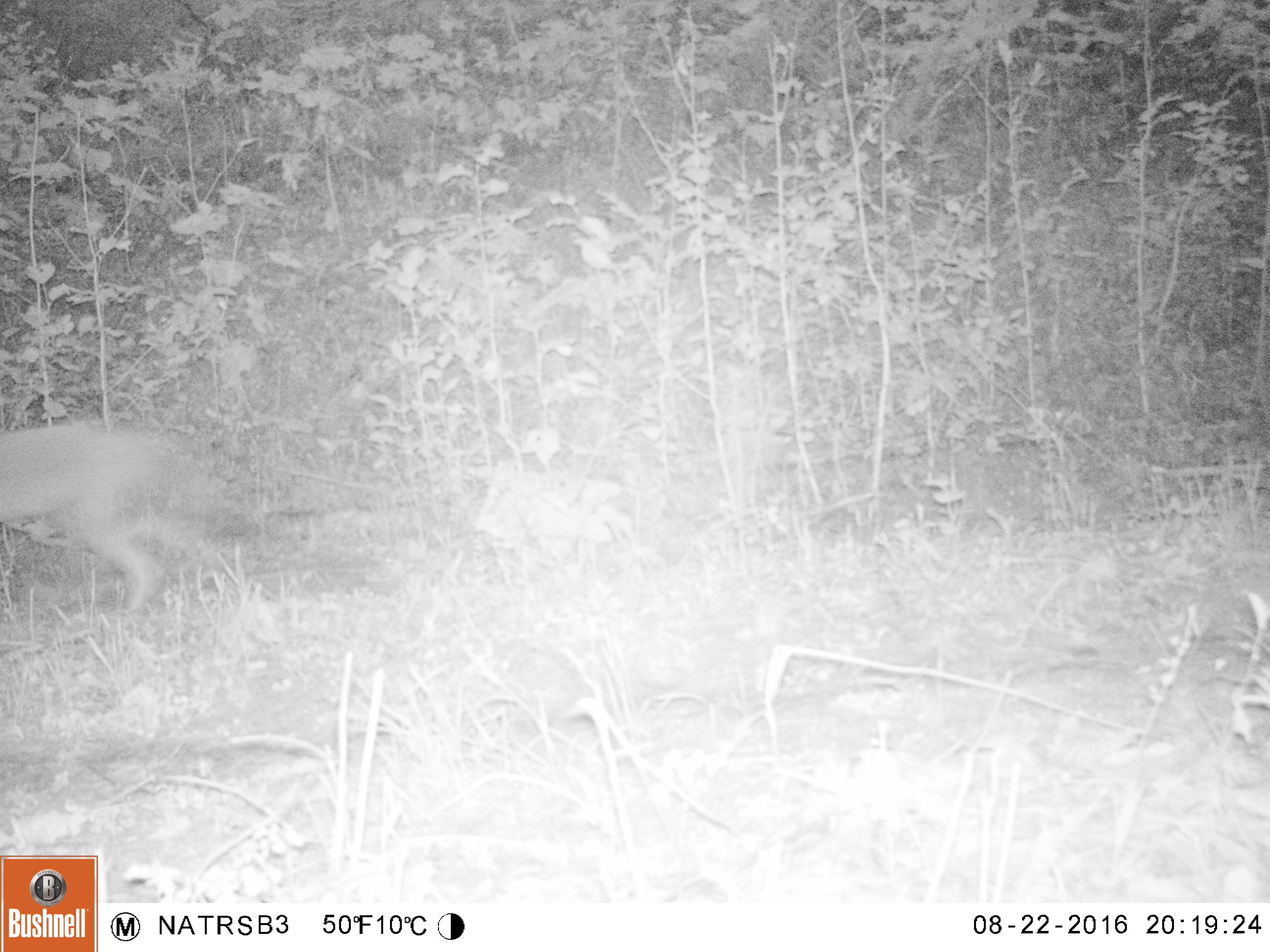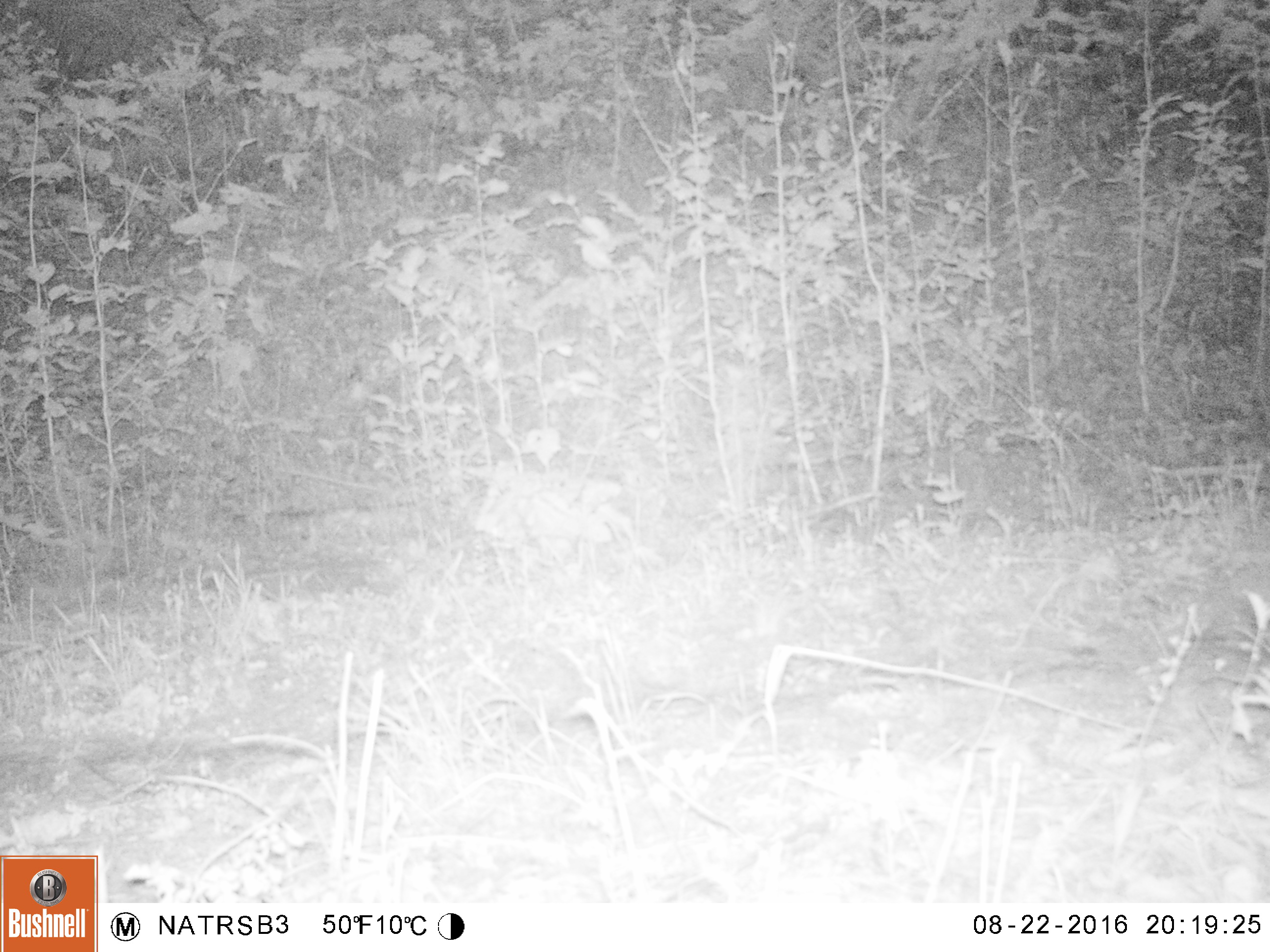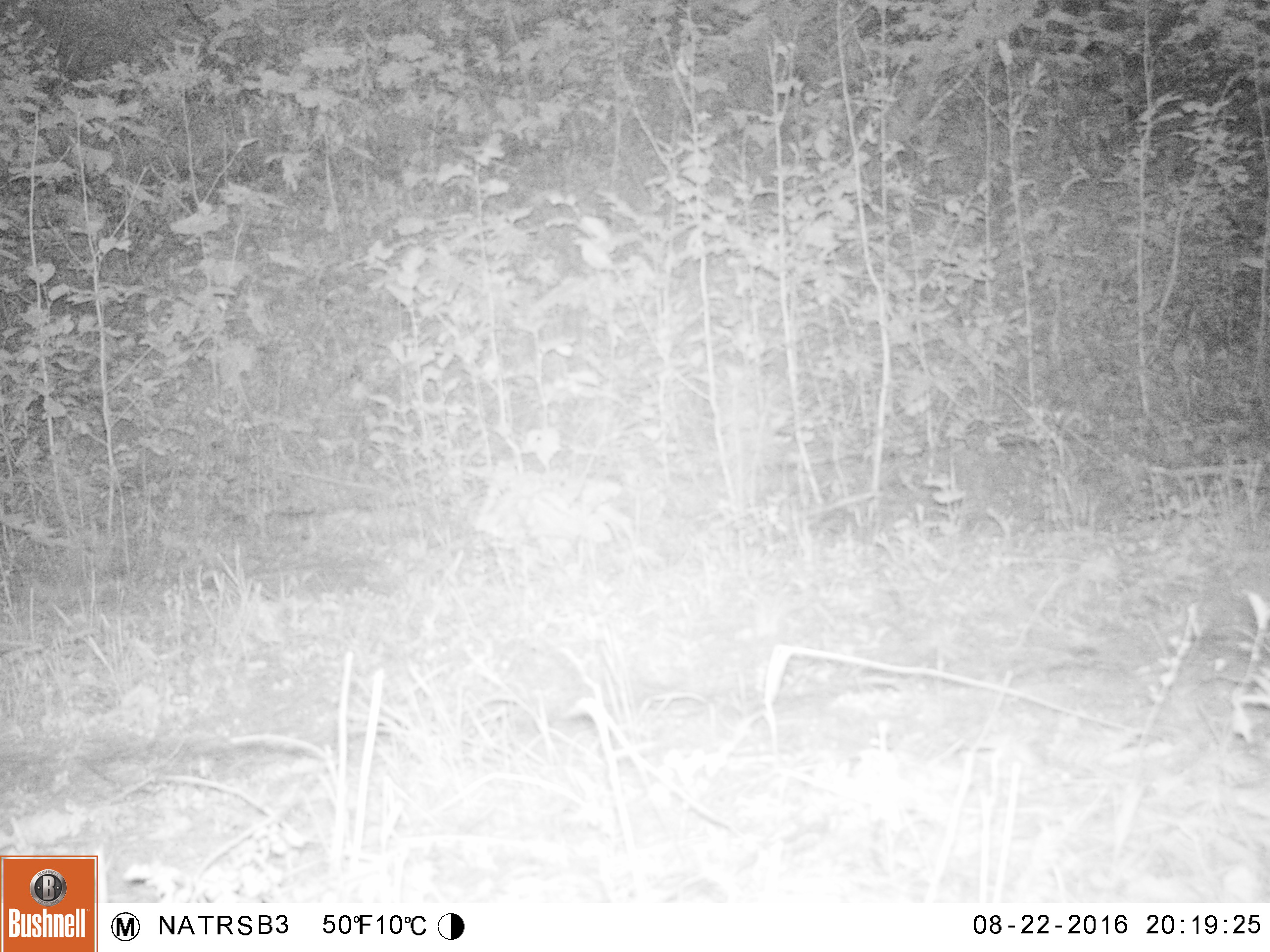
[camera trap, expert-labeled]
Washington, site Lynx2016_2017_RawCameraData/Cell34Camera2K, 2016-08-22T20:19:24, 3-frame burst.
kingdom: Animalia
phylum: Chordata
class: Mammalia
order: Carnivora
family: Canidae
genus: Canis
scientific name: Canis latrans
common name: coyote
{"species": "Canis latrans (coyote)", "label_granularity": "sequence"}